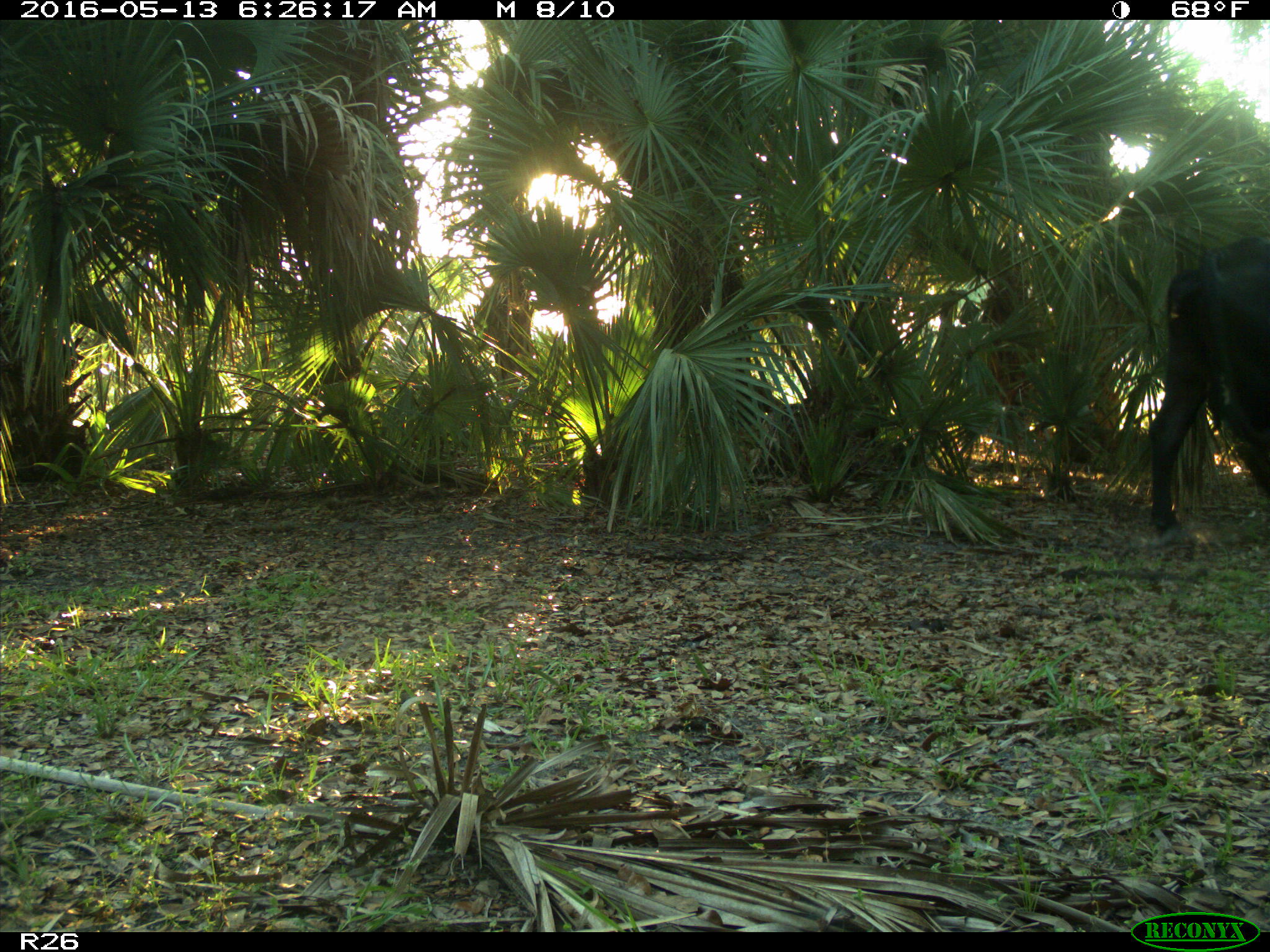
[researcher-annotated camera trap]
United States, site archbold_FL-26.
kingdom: Animalia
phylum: Chordata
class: Mammalia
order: Artiodactyla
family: Bovidae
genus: Bos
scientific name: Bos taurus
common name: domestic cow